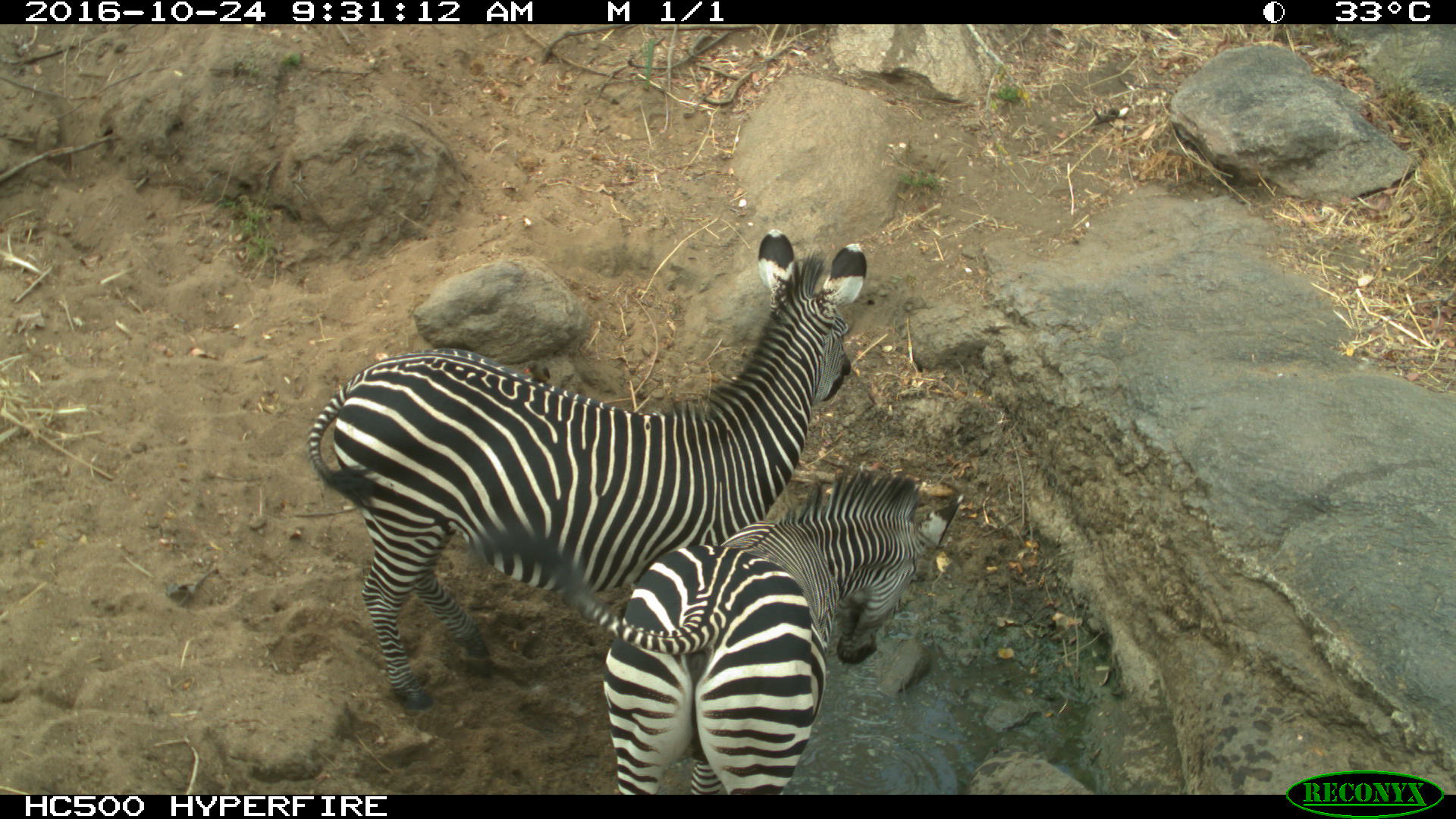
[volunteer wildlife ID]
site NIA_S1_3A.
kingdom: Animalia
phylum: Chordata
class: Mammalia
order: Perissodactyla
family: Equidae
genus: Equus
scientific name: Equus quagga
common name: plains zebra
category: zebraplains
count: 2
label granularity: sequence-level